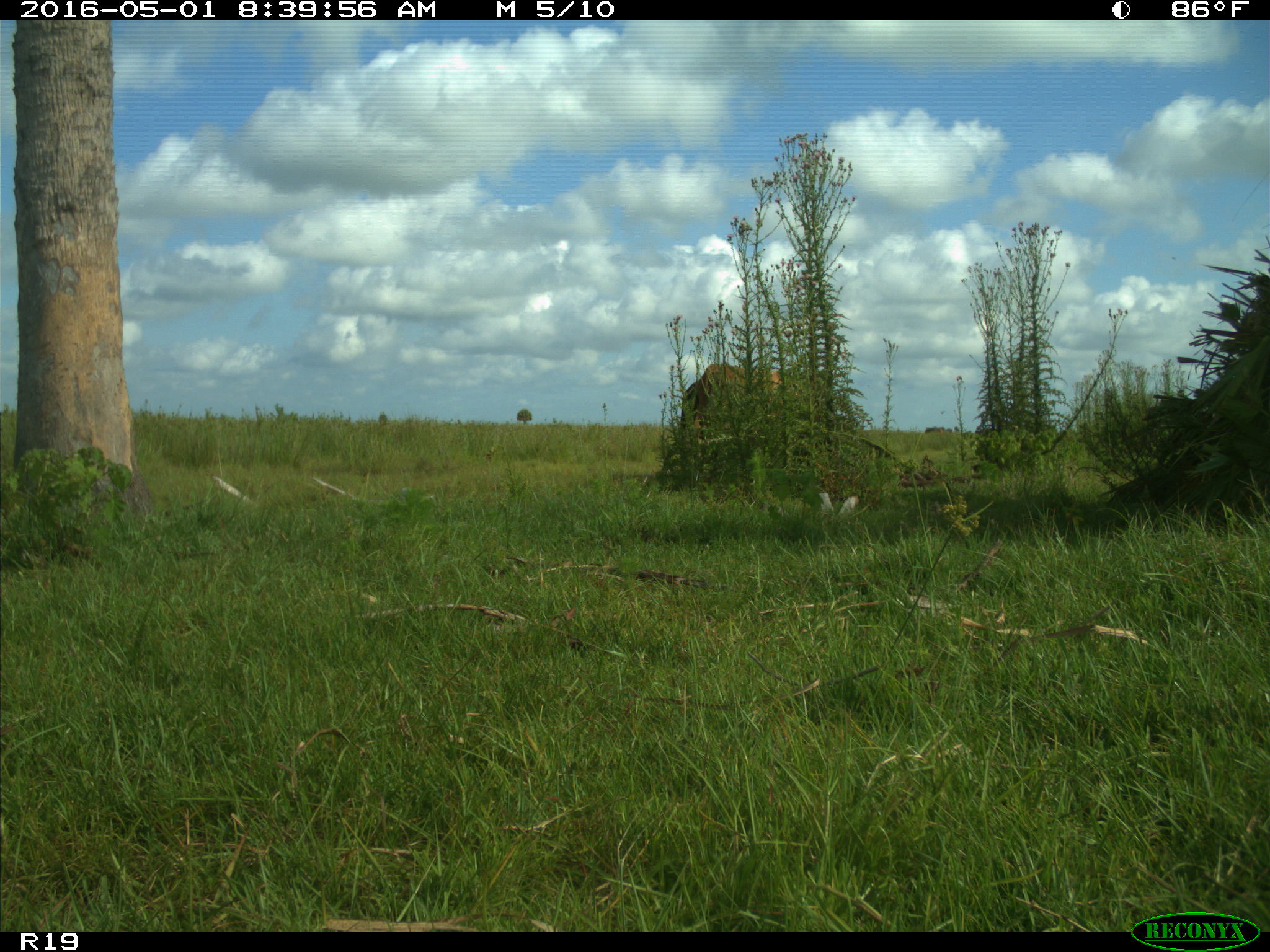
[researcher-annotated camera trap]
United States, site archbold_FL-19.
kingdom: Animalia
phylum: Chordata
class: Mammalia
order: Artiodactyla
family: Bovidae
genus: Bos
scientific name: Bos taurus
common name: domestic cow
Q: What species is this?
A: Bos taurus (domestic cow).